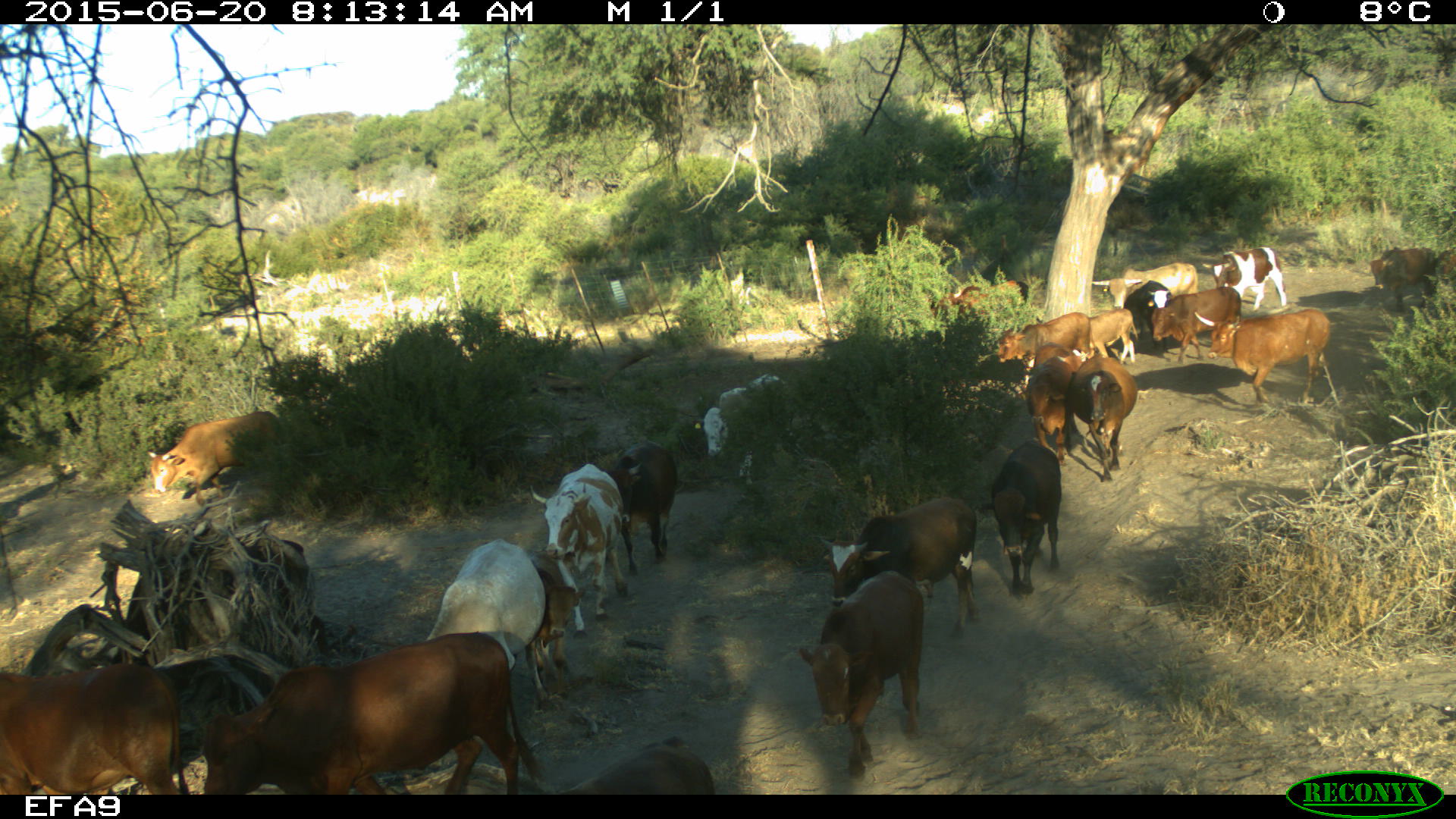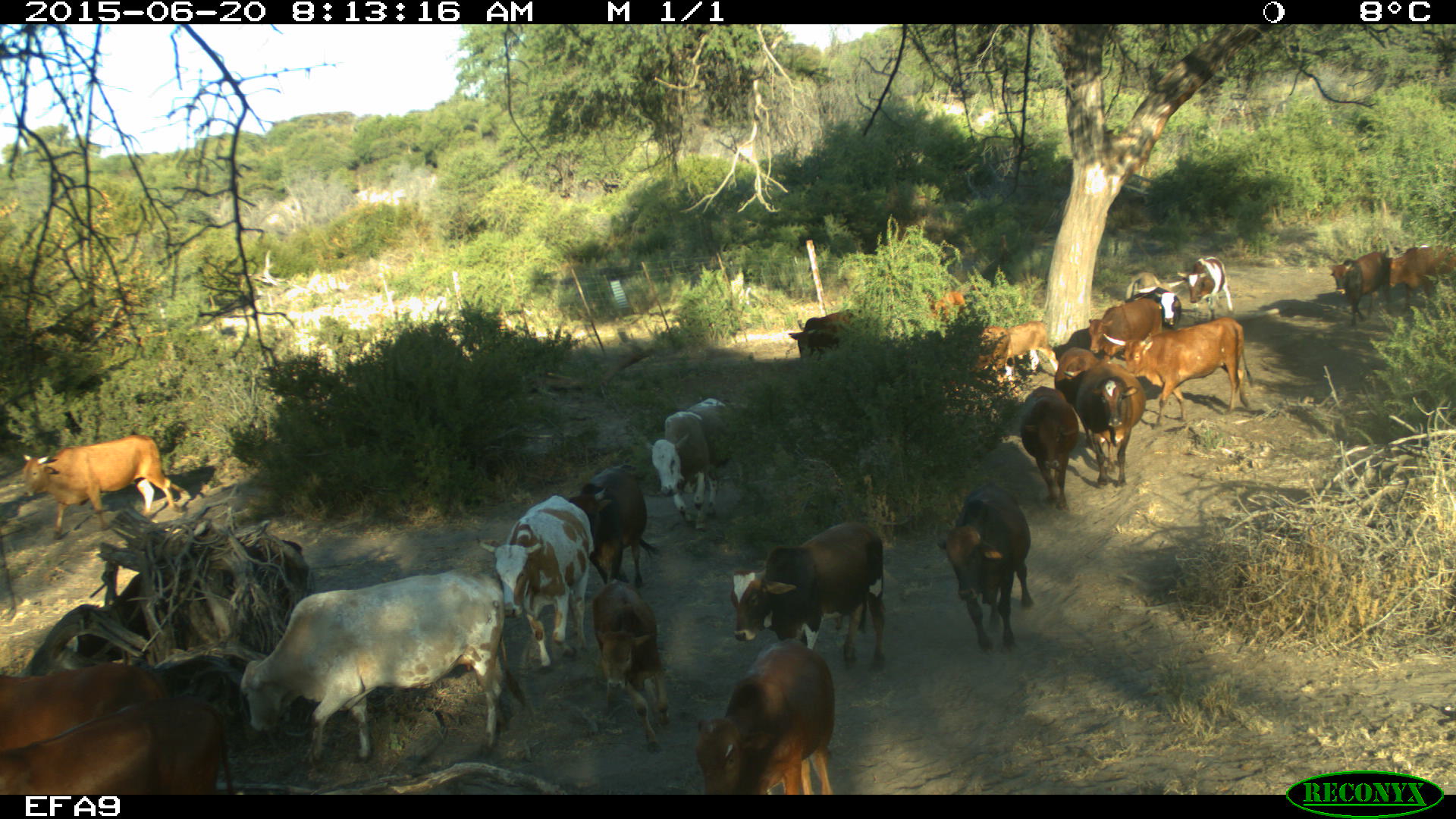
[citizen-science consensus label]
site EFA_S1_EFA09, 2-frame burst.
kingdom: Animalia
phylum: Chordata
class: Mammalia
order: Artiodactyla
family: Bovidae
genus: Bos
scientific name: Bos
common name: cattle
Cattle (Bos), count 11-50. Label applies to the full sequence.